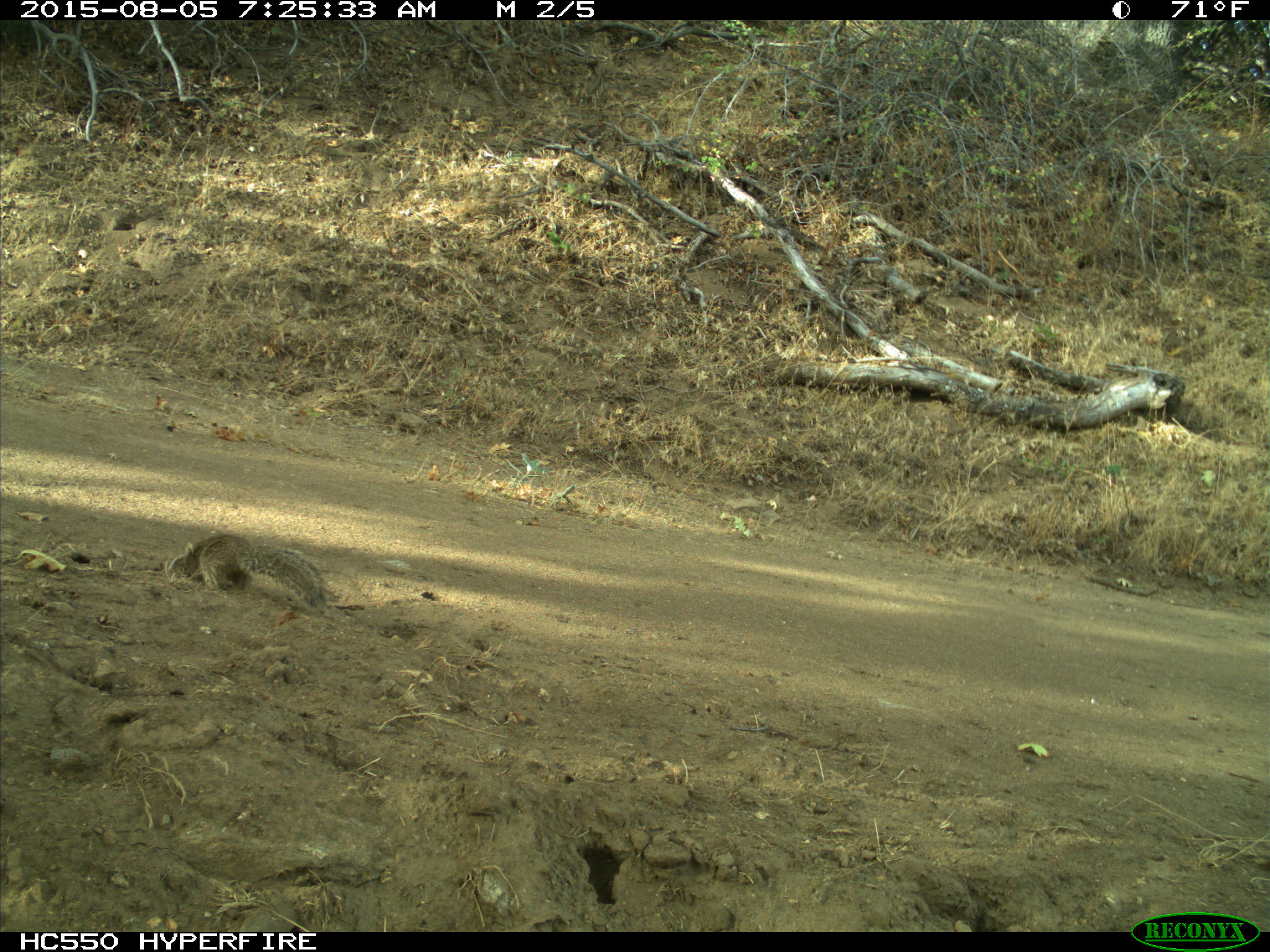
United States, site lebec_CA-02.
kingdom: Animalia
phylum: Chordata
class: Mammalia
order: Rodentia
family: Sciuridae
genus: Otospermophilus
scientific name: Otospermophilus beecheyi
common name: california ground squirrel